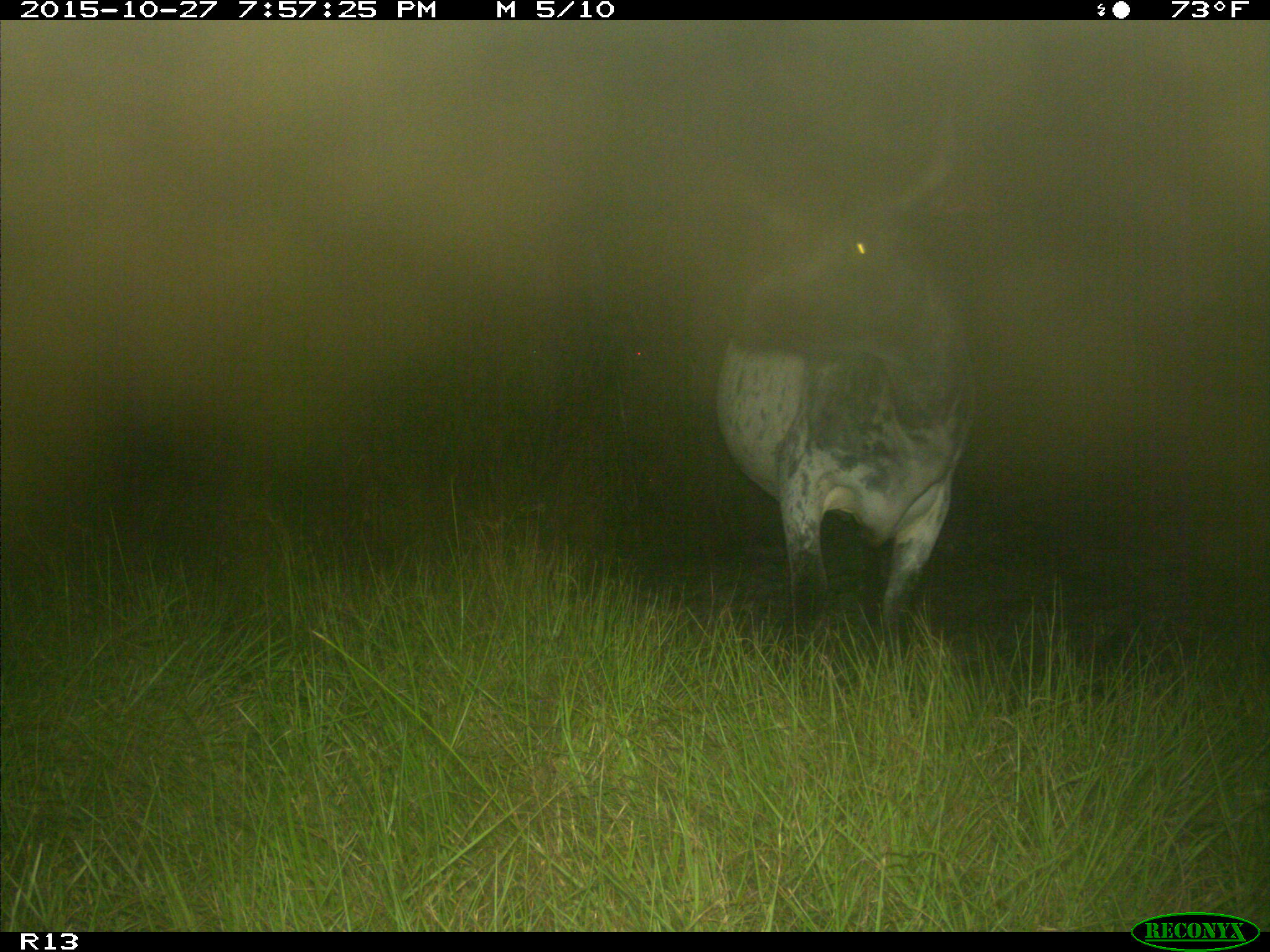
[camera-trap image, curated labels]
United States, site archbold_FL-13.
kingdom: Animalia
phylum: Chordata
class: Mammalia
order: Artiodactyla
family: Bovidae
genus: Bos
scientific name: Bos taurus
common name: domestic cow